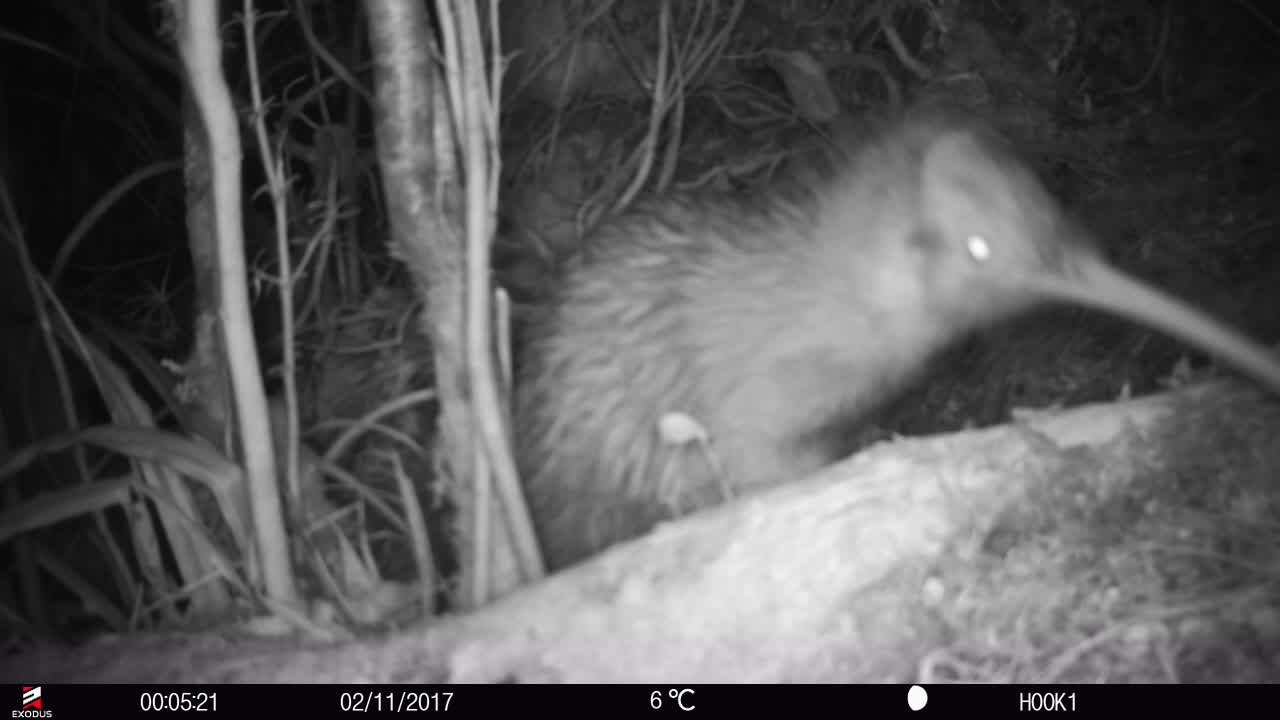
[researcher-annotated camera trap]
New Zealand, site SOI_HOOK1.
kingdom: Animalia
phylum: Chordata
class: Aves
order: Apterygiformes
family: Apterygidae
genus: Apteryx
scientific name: Apteryx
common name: kiwi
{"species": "kiwi (Apteryx)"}